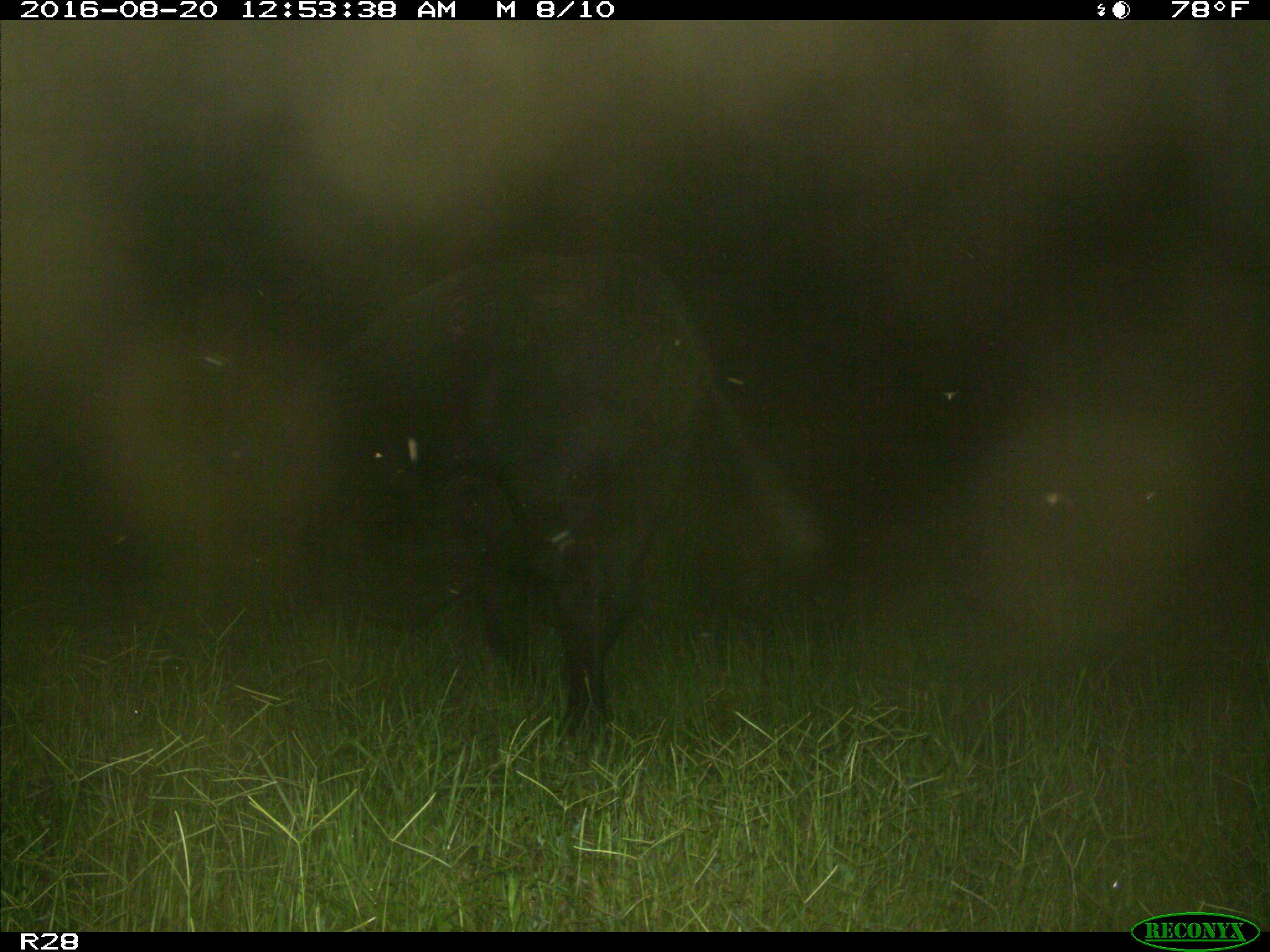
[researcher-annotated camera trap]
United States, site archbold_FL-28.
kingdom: Animalia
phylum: Chordata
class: Mammalia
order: Artiodactyla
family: Bovidae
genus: Bos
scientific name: Bos taurus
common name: domestic cow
Bos taurus (domestic cow).